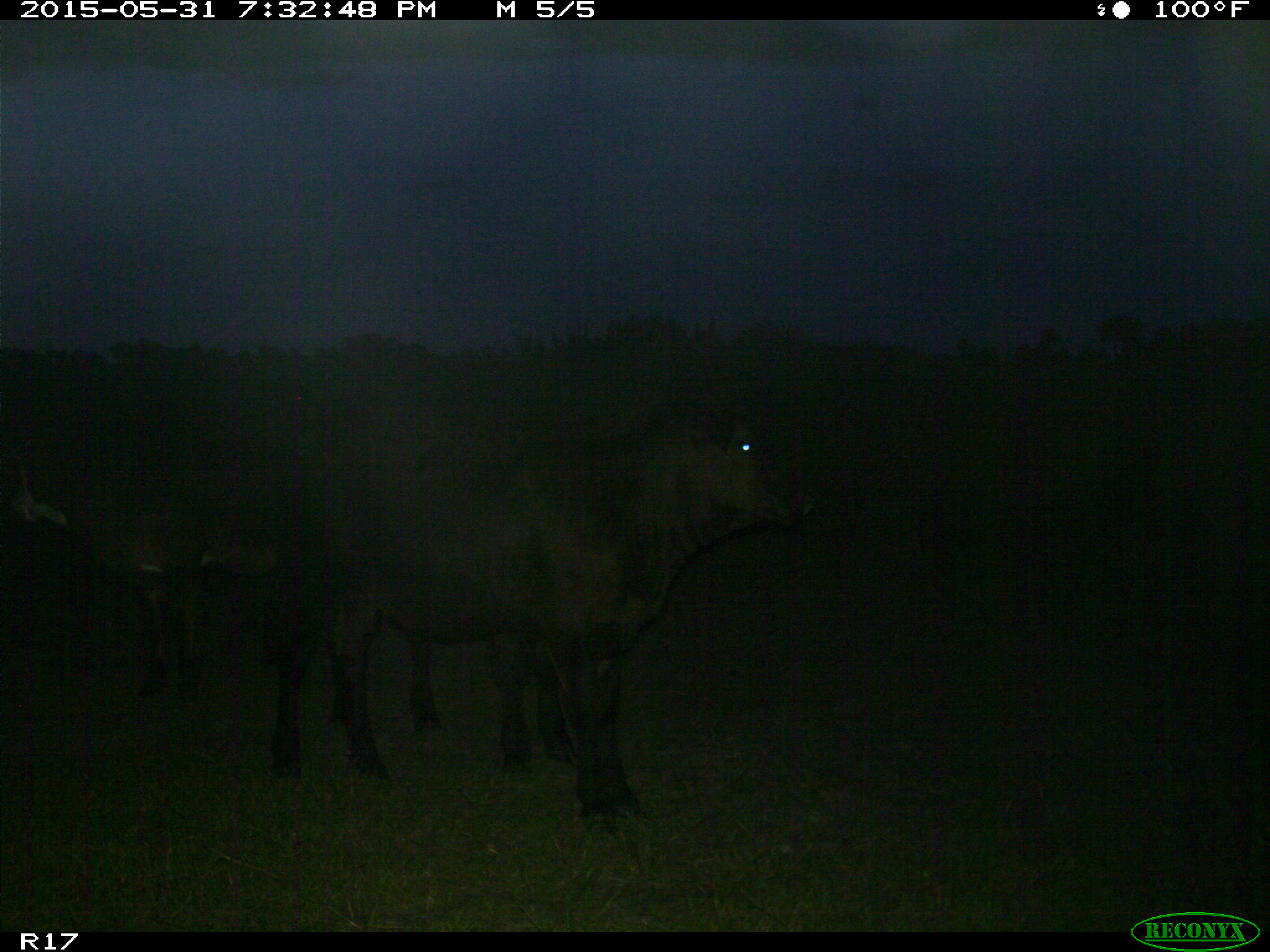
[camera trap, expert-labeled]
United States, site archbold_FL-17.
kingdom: Animalia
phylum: Chordata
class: Mammalia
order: Artiodactyla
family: Bovidae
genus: Bos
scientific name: Bos taurus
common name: domestic cow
Bos taurus (domestic cow).